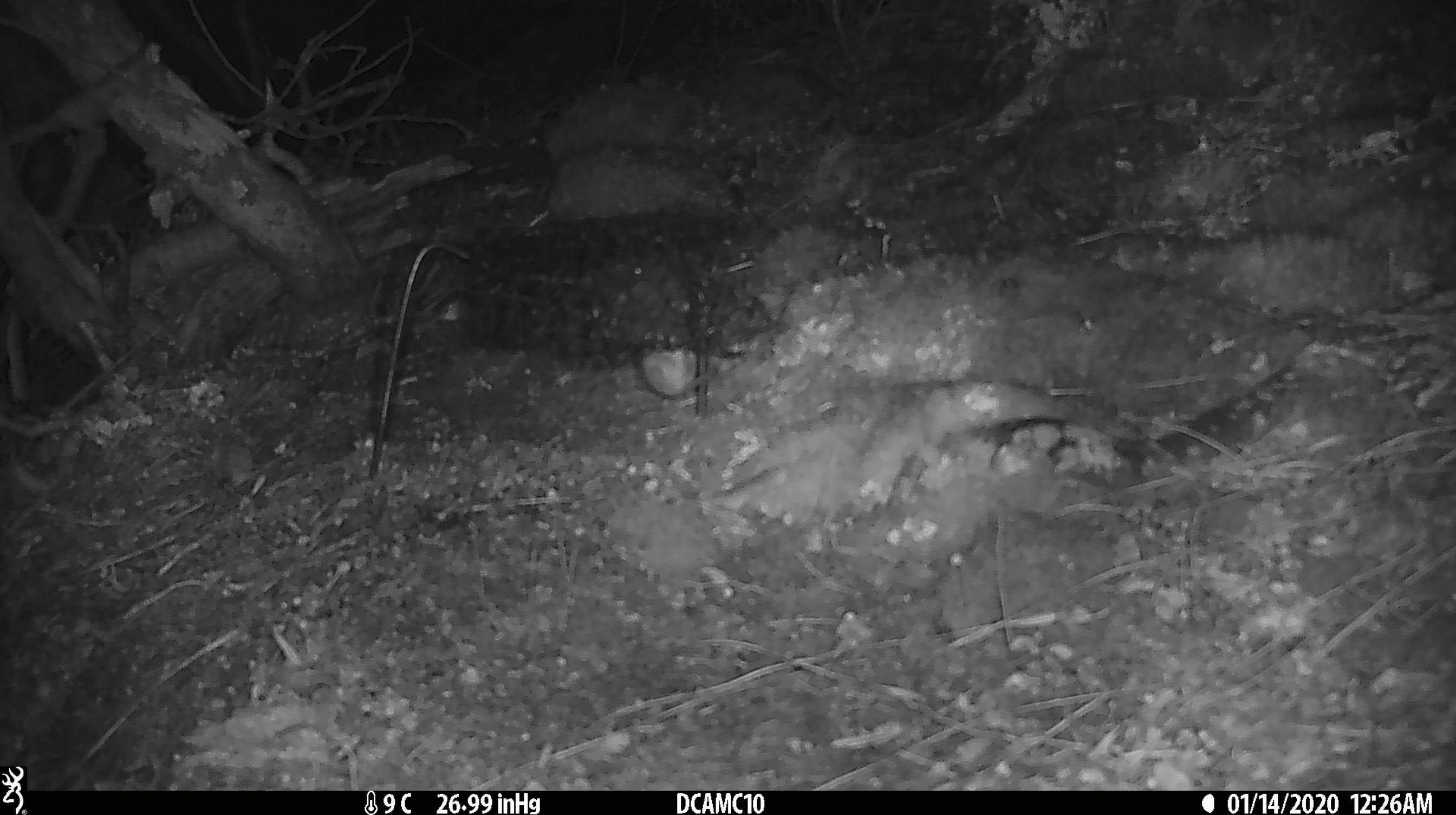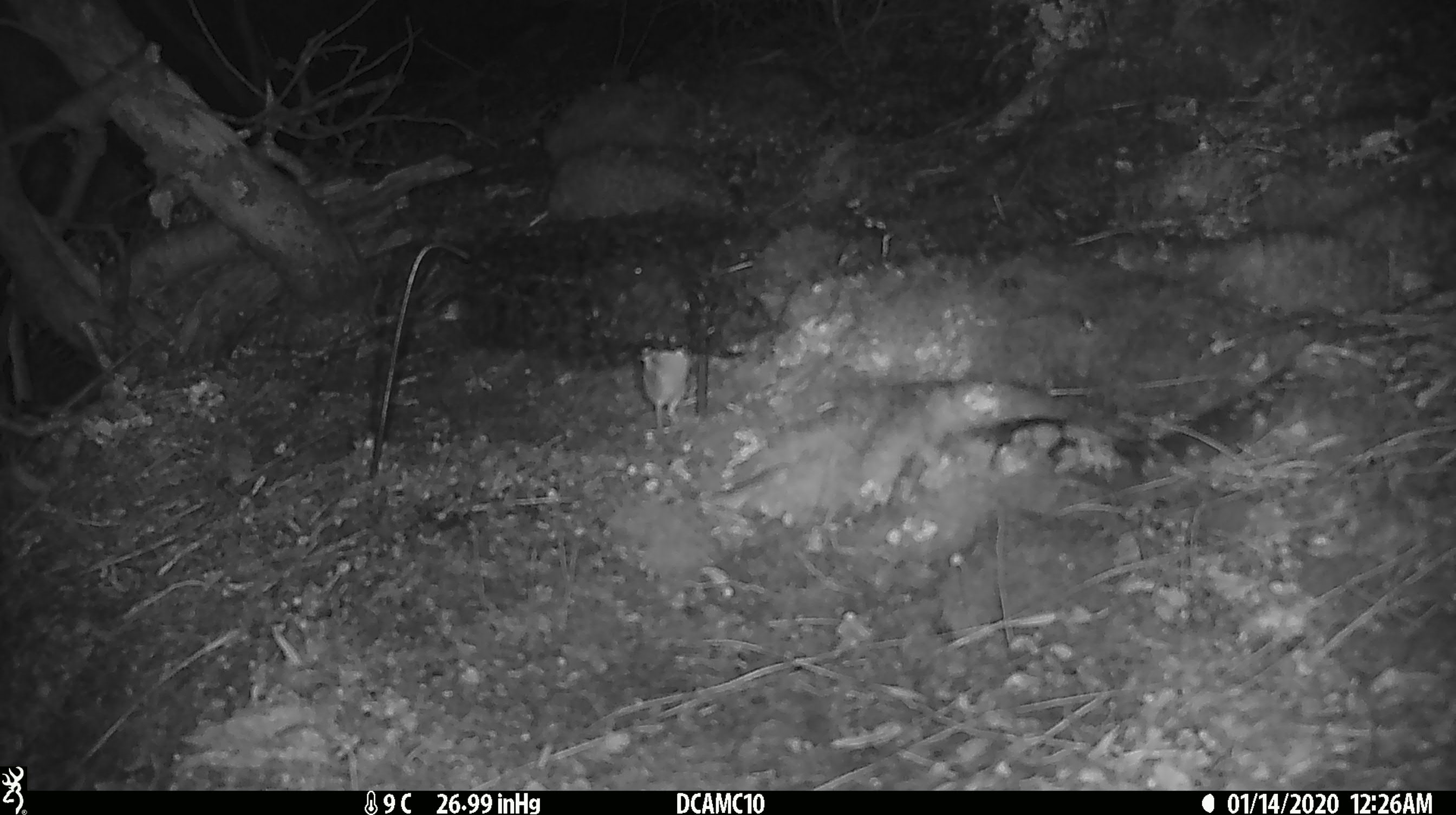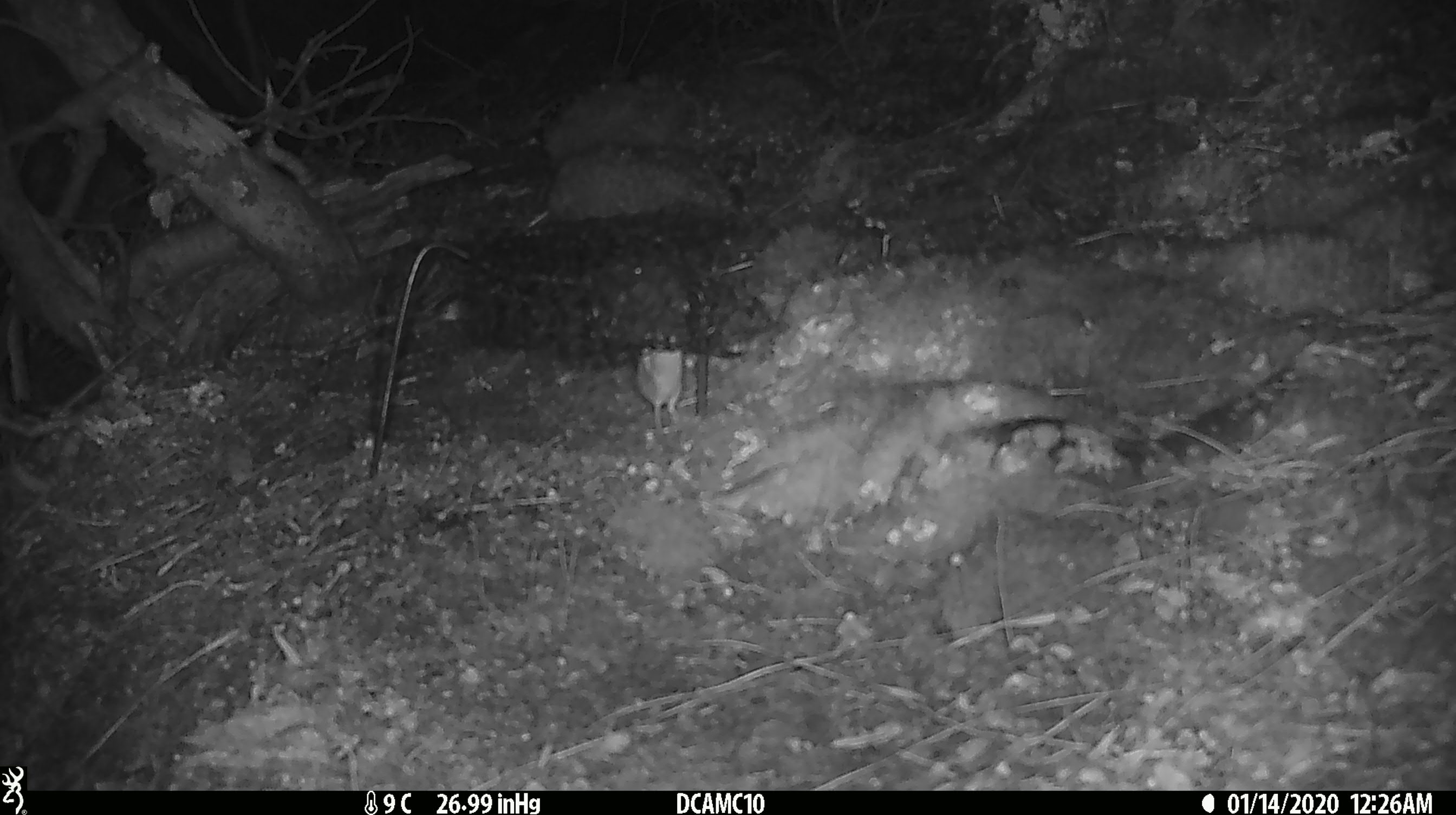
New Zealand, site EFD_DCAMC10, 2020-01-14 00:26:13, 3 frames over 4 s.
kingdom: Animalia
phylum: Chordata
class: Mammalia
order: Rodentia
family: Muridae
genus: Mus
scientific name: Mus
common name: mouse